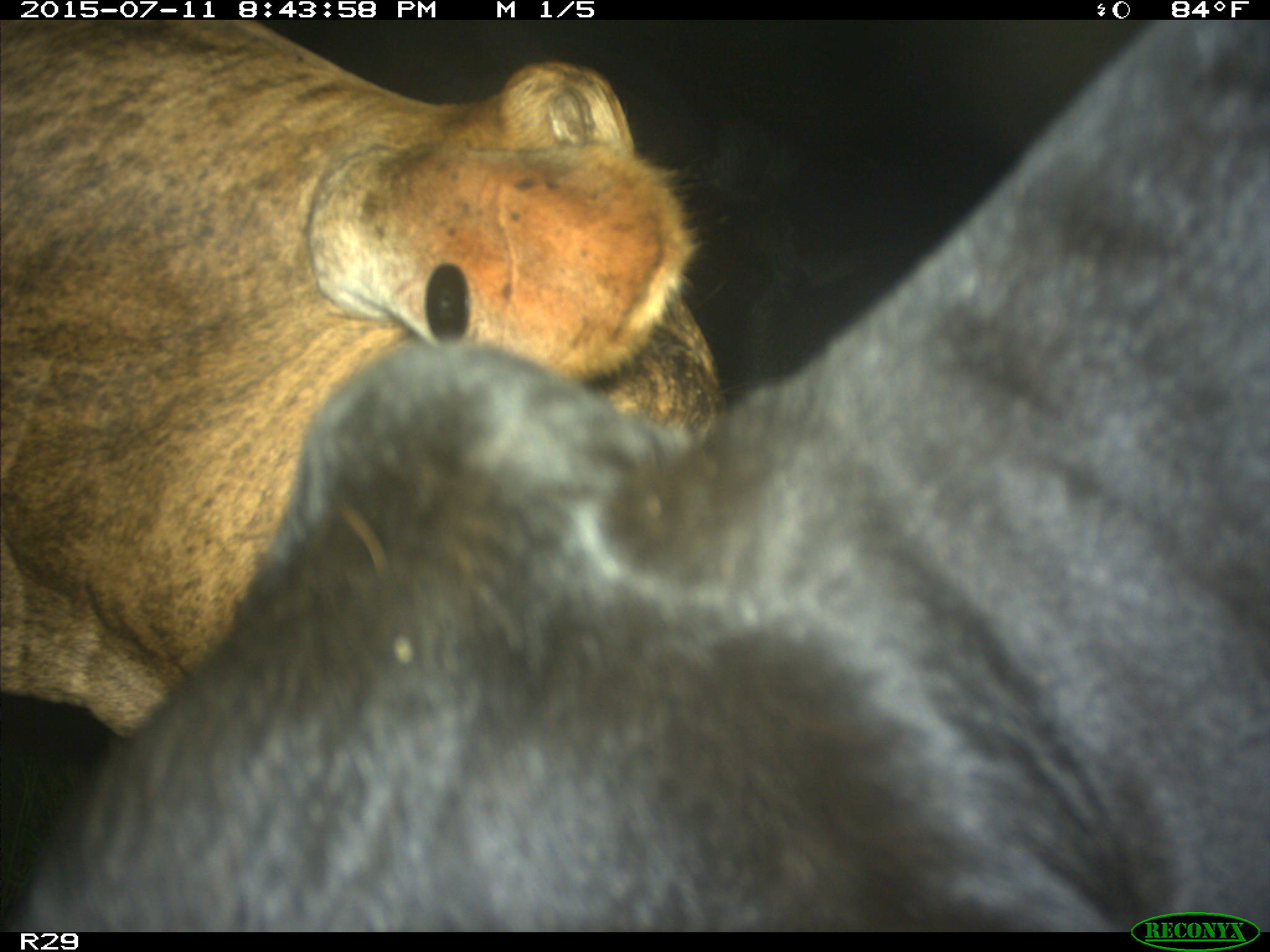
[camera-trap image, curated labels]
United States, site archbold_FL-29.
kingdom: Animalia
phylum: Chordata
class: Mammalia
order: Artiodactyla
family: Bovidae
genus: Bos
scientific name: Bos taurus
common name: domestic cow